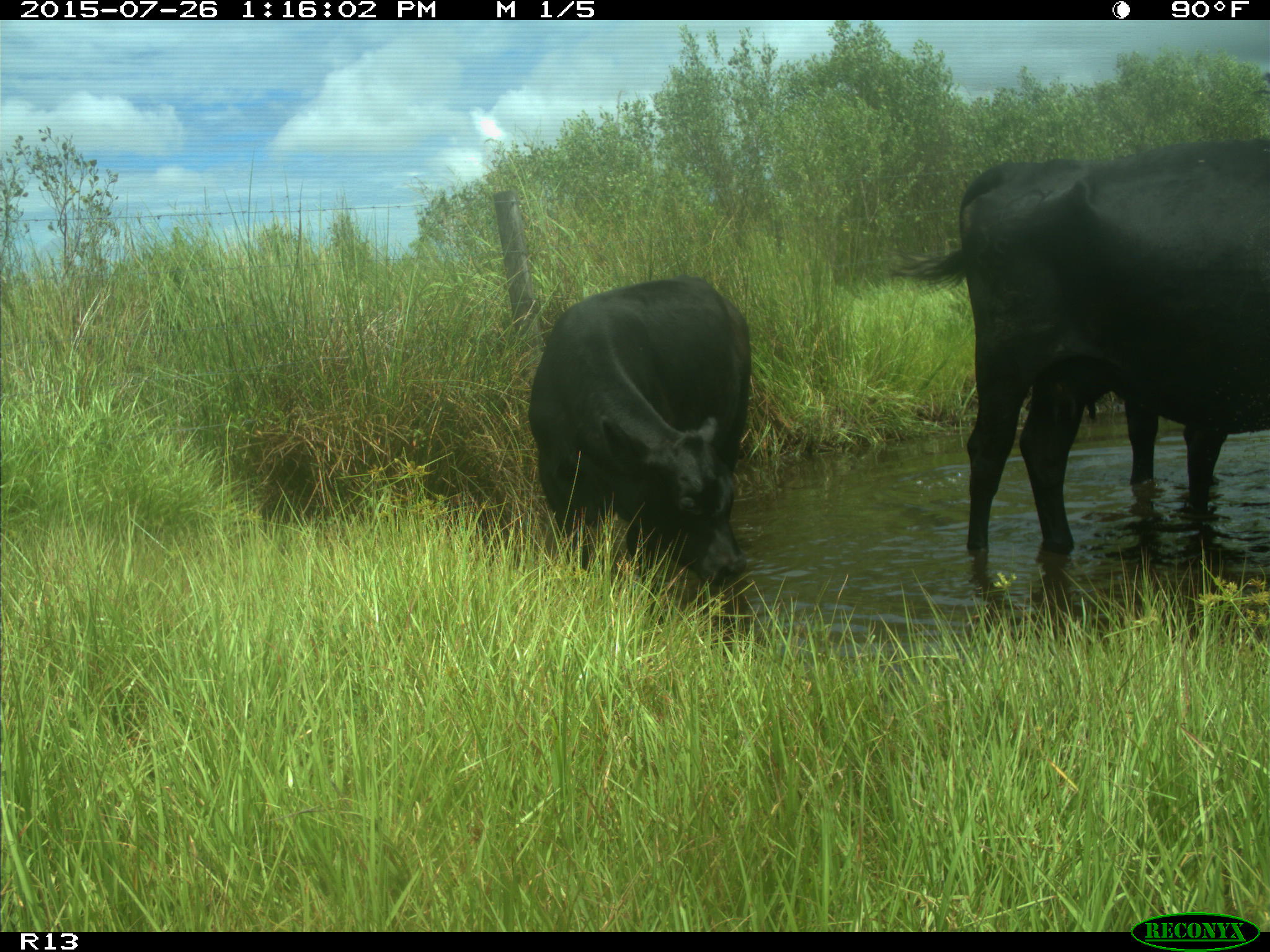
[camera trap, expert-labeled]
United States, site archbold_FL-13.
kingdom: Animalia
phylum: Chordata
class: Mammalia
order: Artiodactyla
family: Bovidae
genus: Bos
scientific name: Bos taurus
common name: domestic cow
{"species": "Bos taurus (domestic cow)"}